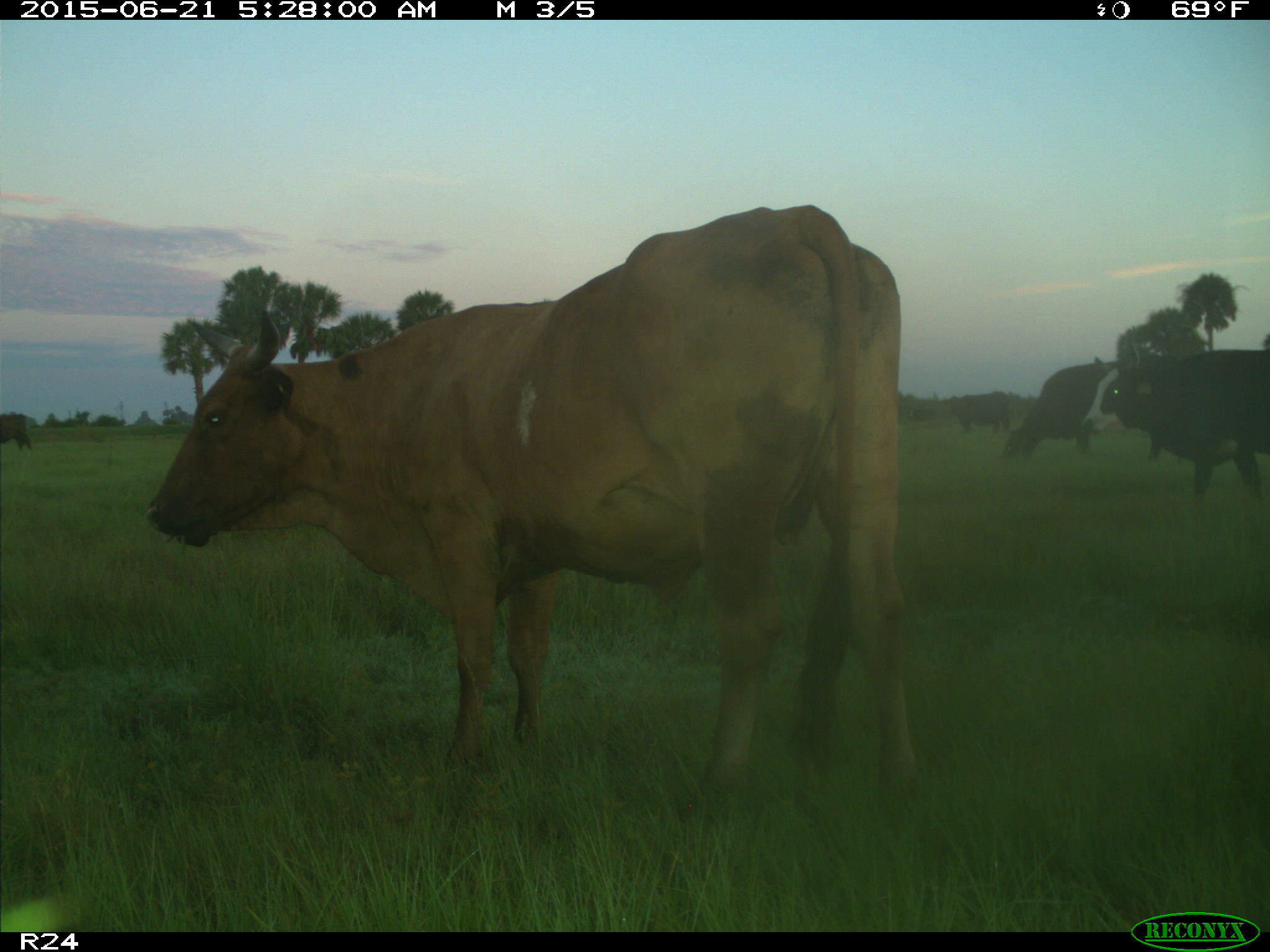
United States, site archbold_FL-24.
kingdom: Animalia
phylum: Chordata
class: Mammalia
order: Artiodactyla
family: Bovidae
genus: Bos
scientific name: Bos taurus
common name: domestic cow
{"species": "Bos taurus (domestic cow)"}